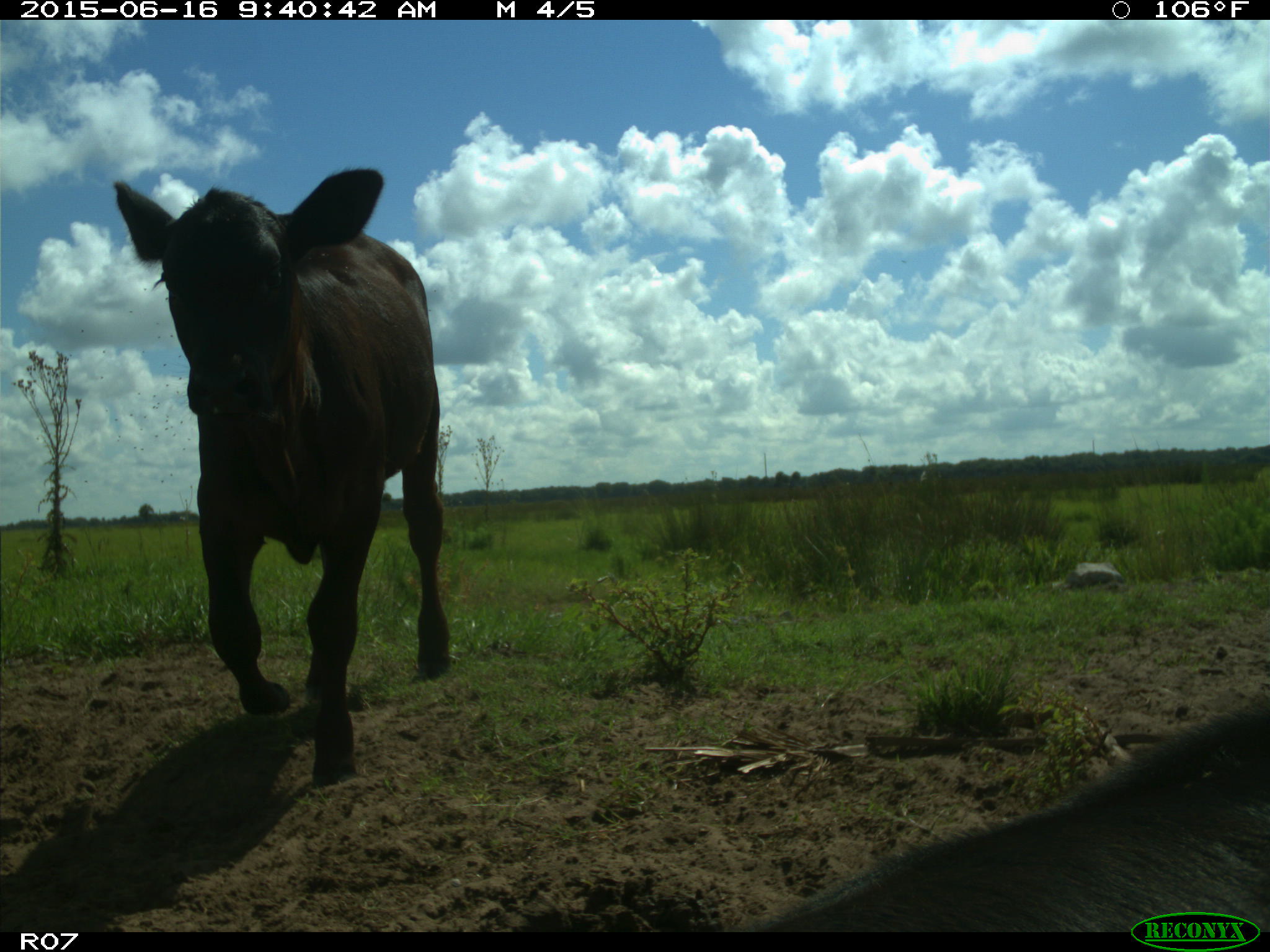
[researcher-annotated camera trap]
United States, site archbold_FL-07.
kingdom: Animalia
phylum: Chordata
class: Mammalia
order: Artiodactyla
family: Bovidae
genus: Bos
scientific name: Bos taurus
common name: domestic cow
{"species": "Bos taurus (domestic cow)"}